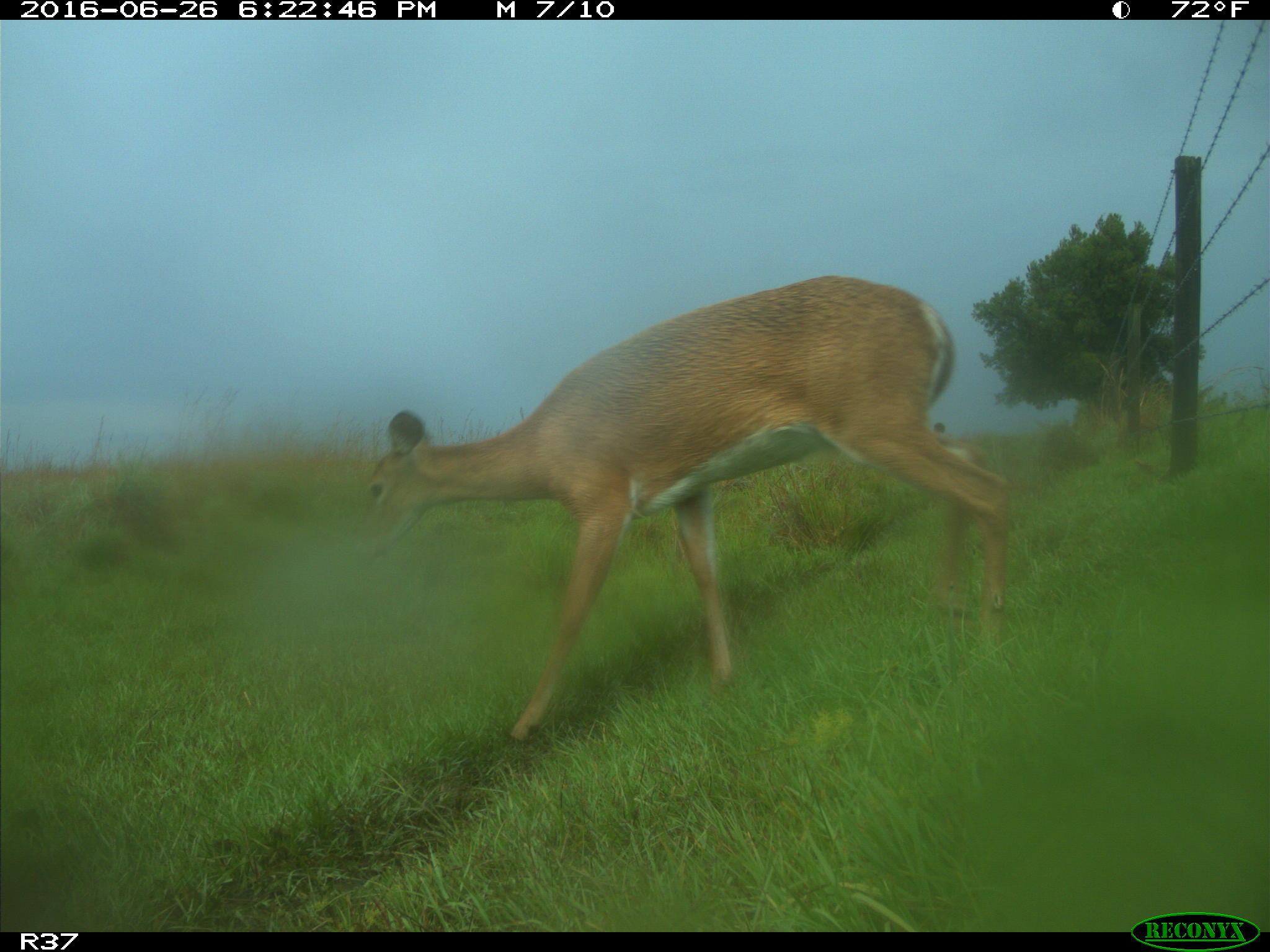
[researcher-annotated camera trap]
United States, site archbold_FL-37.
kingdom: Animalia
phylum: Chordata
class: Mammalia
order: Artiodactyla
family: Cervidae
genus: Odocoileus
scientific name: Odocoileus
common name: deer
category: unidentified deer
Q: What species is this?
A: Unidentified deer (deer) (Odocoileus).